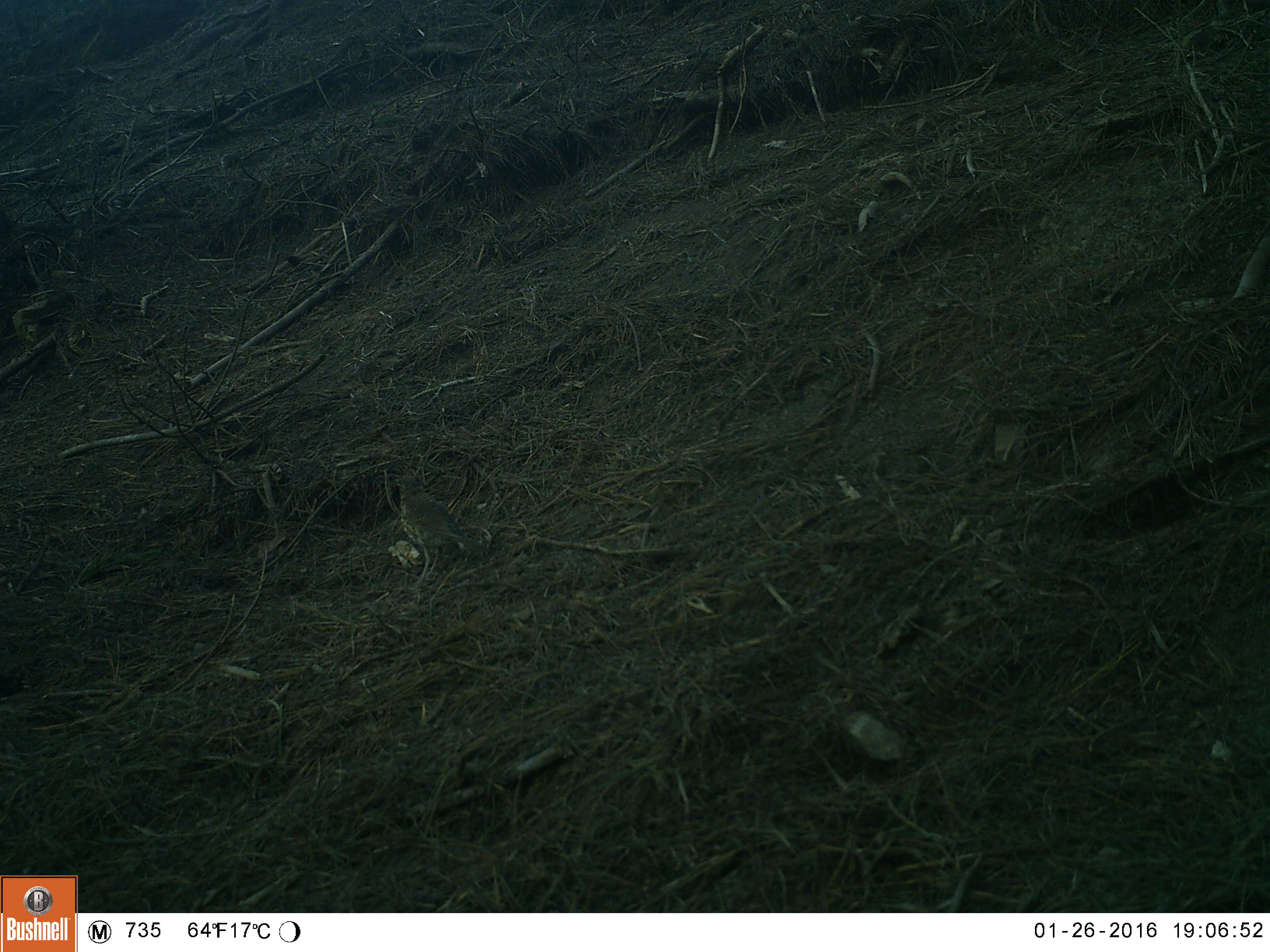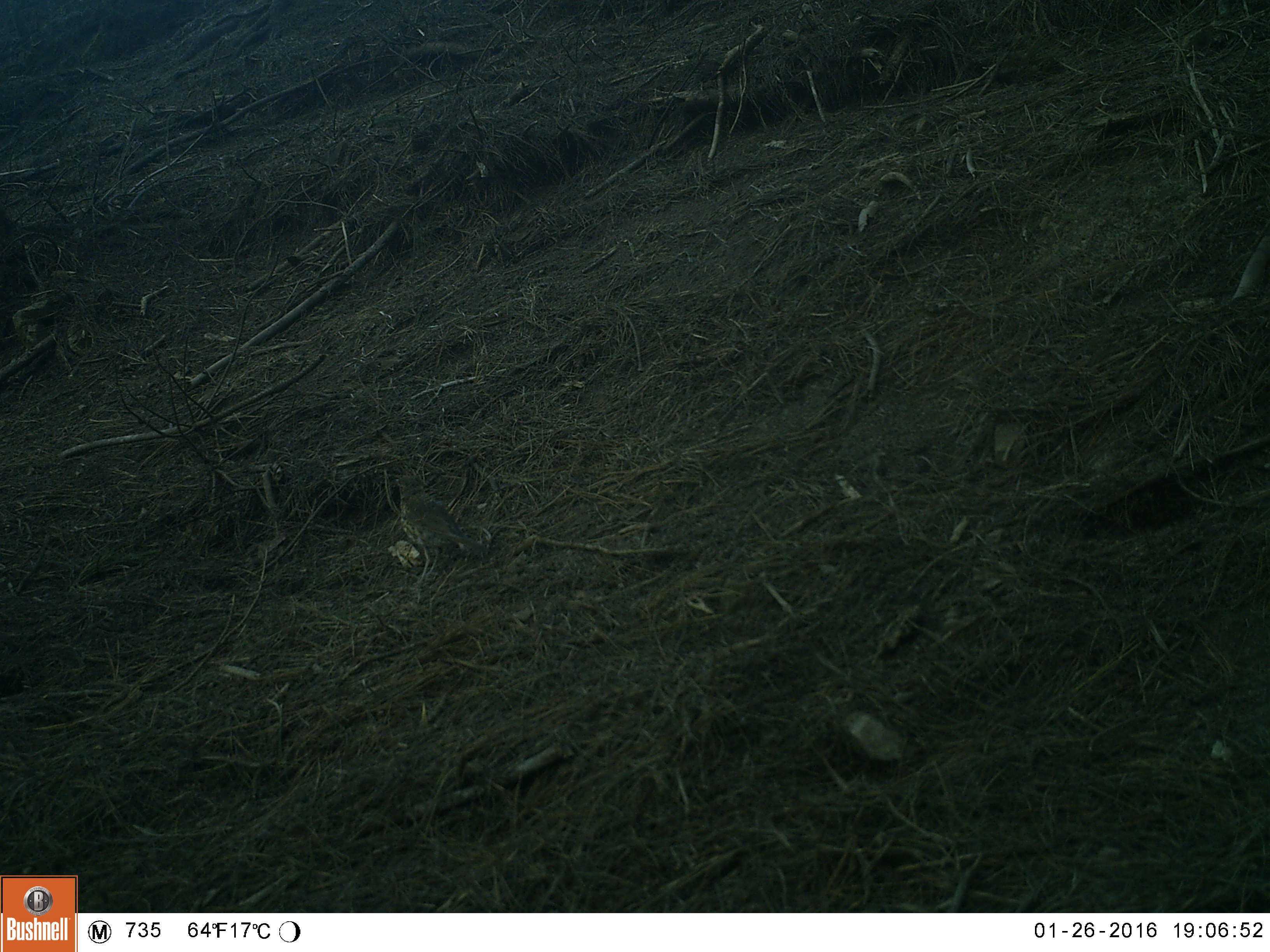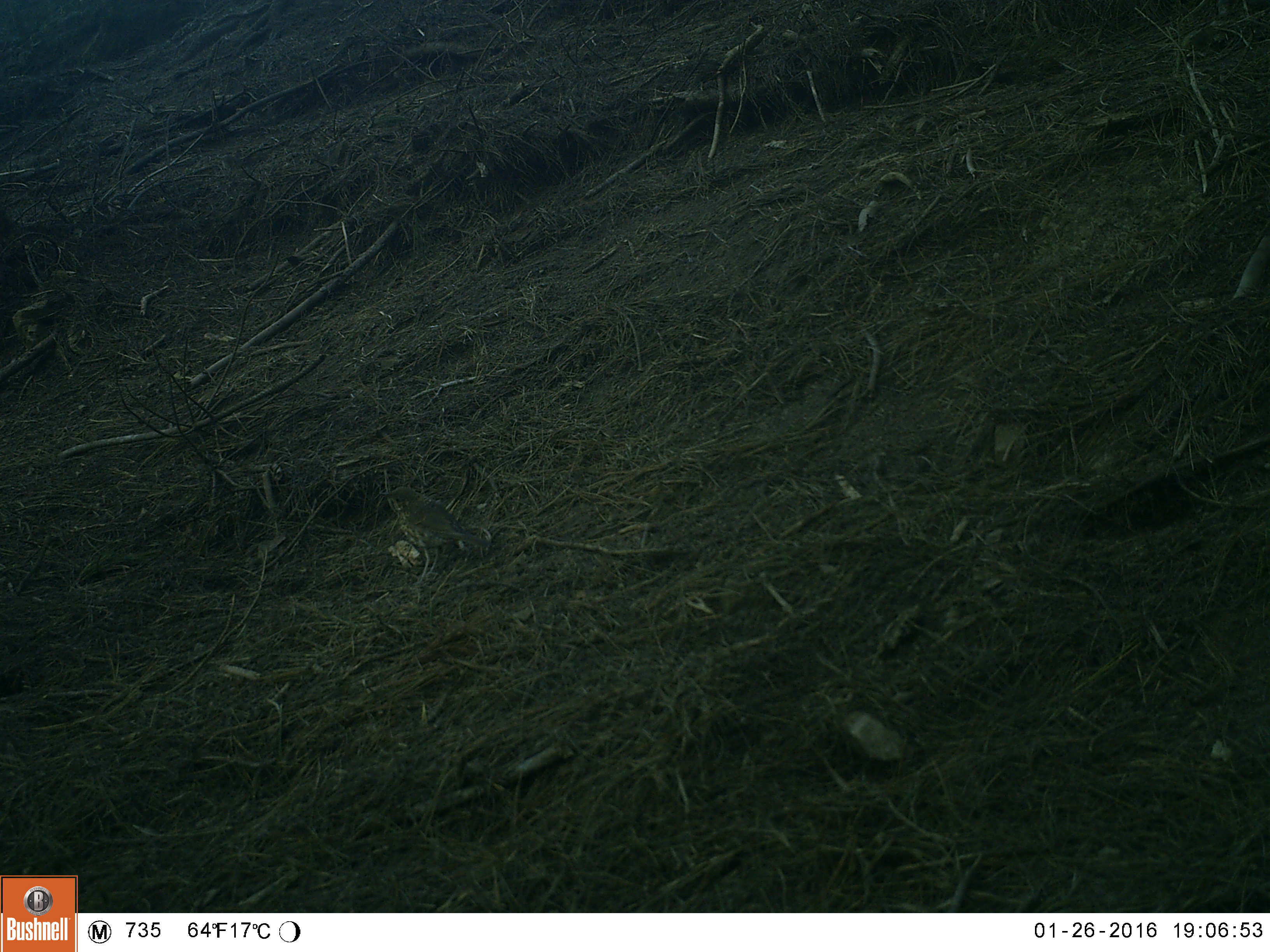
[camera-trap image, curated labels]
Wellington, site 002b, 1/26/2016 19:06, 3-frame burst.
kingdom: Animalia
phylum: Chordata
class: Aves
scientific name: Aves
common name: bird